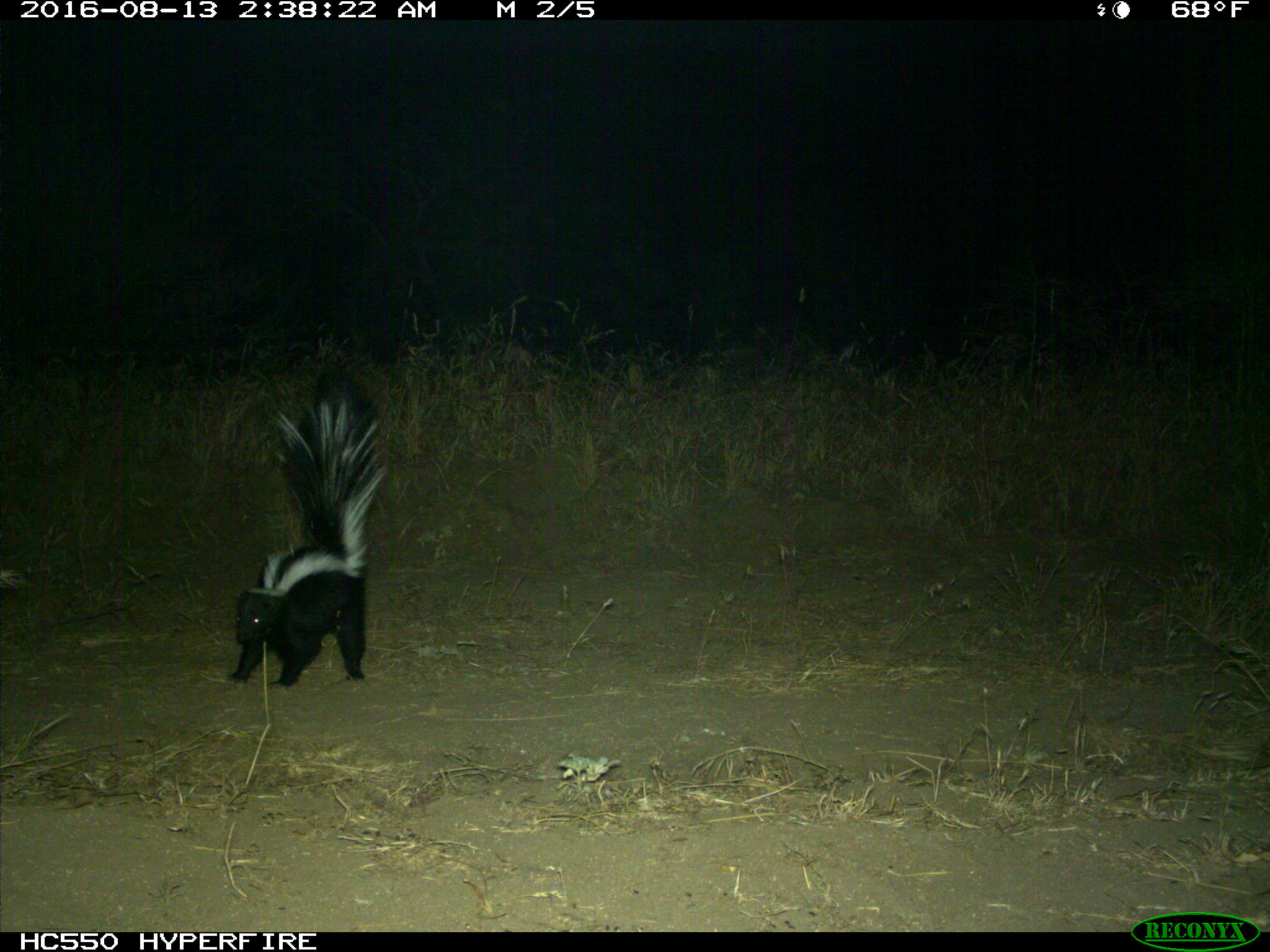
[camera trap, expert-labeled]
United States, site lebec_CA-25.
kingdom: Animalia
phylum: Chordata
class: Mammalia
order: Carnivora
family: Mephitidae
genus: Mephitis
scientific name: Mephitis mephitis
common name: striped skunk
Mephitis mephitis (striped skunk).